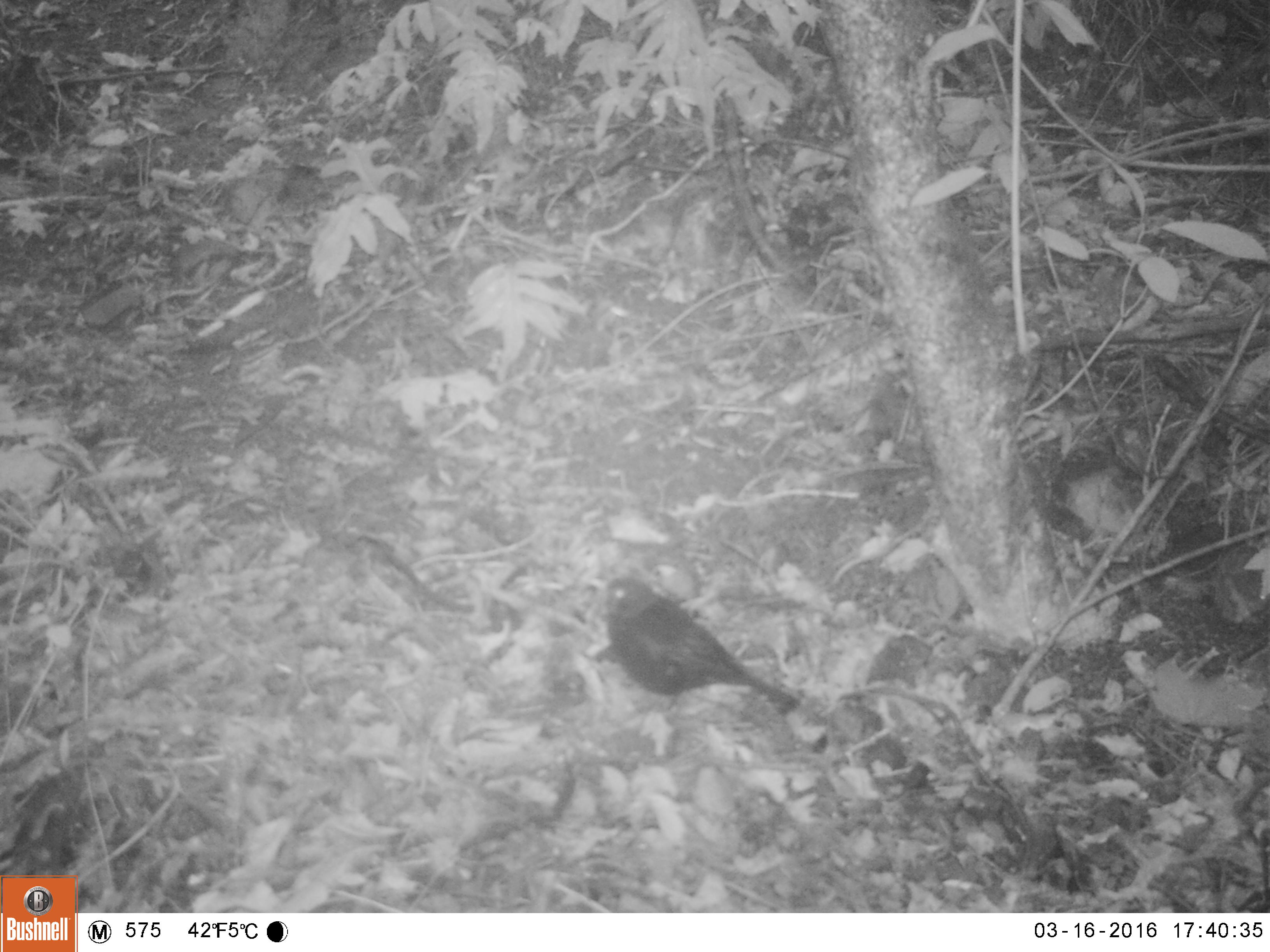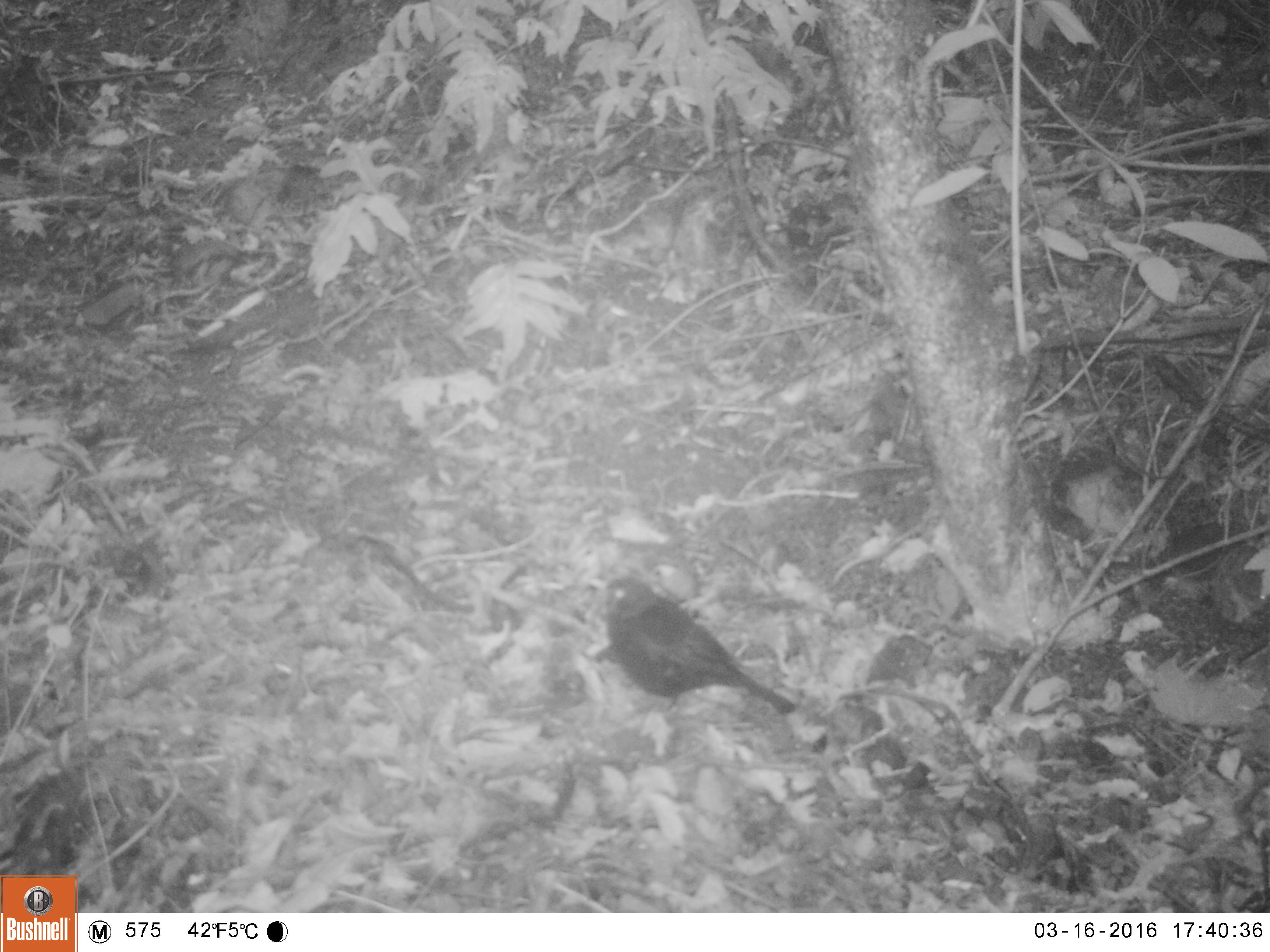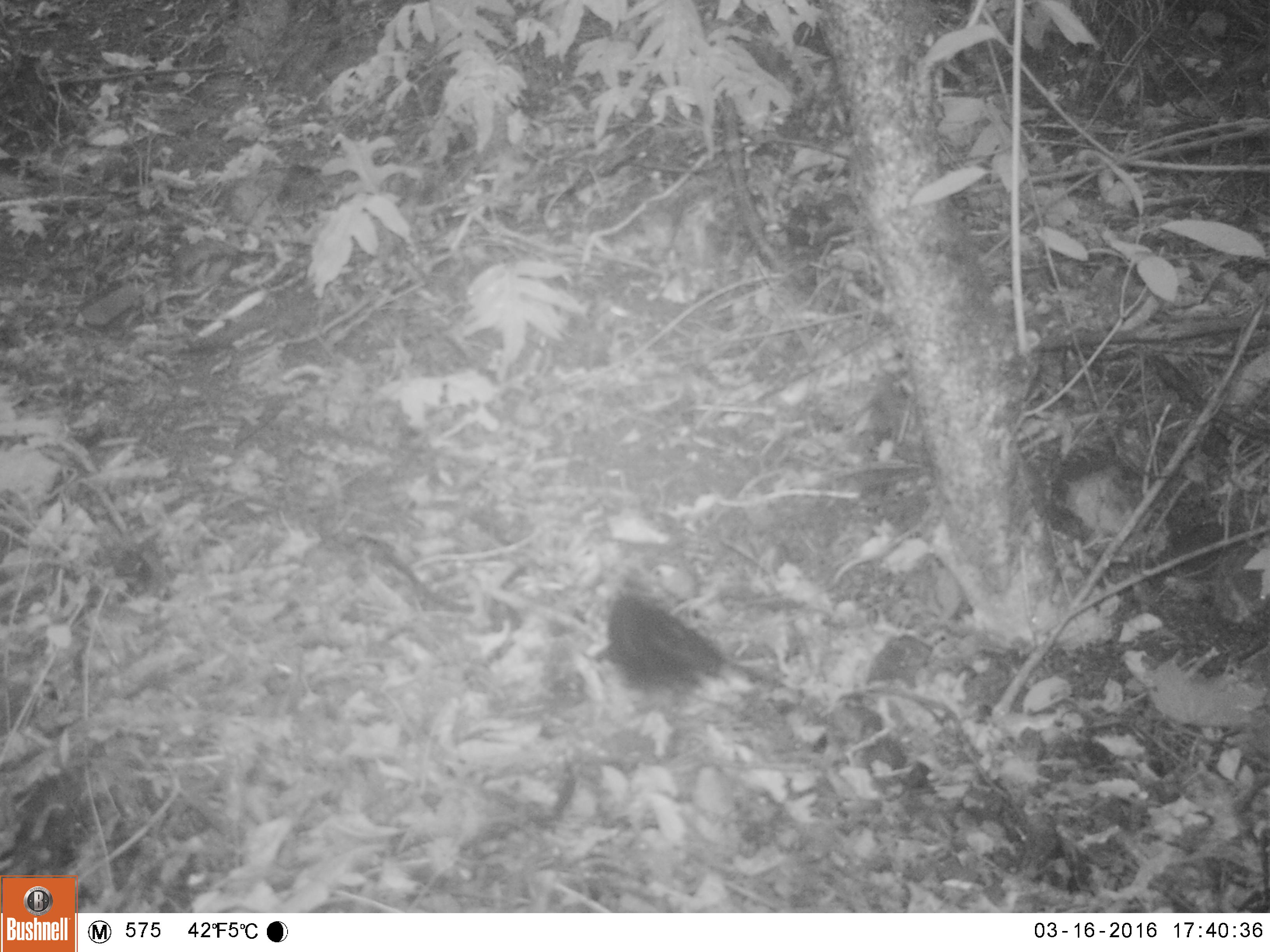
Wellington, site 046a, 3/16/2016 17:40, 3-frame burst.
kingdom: Animalia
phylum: Chordata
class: Aves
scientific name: Aves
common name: bird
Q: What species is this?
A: Bird (Aves).